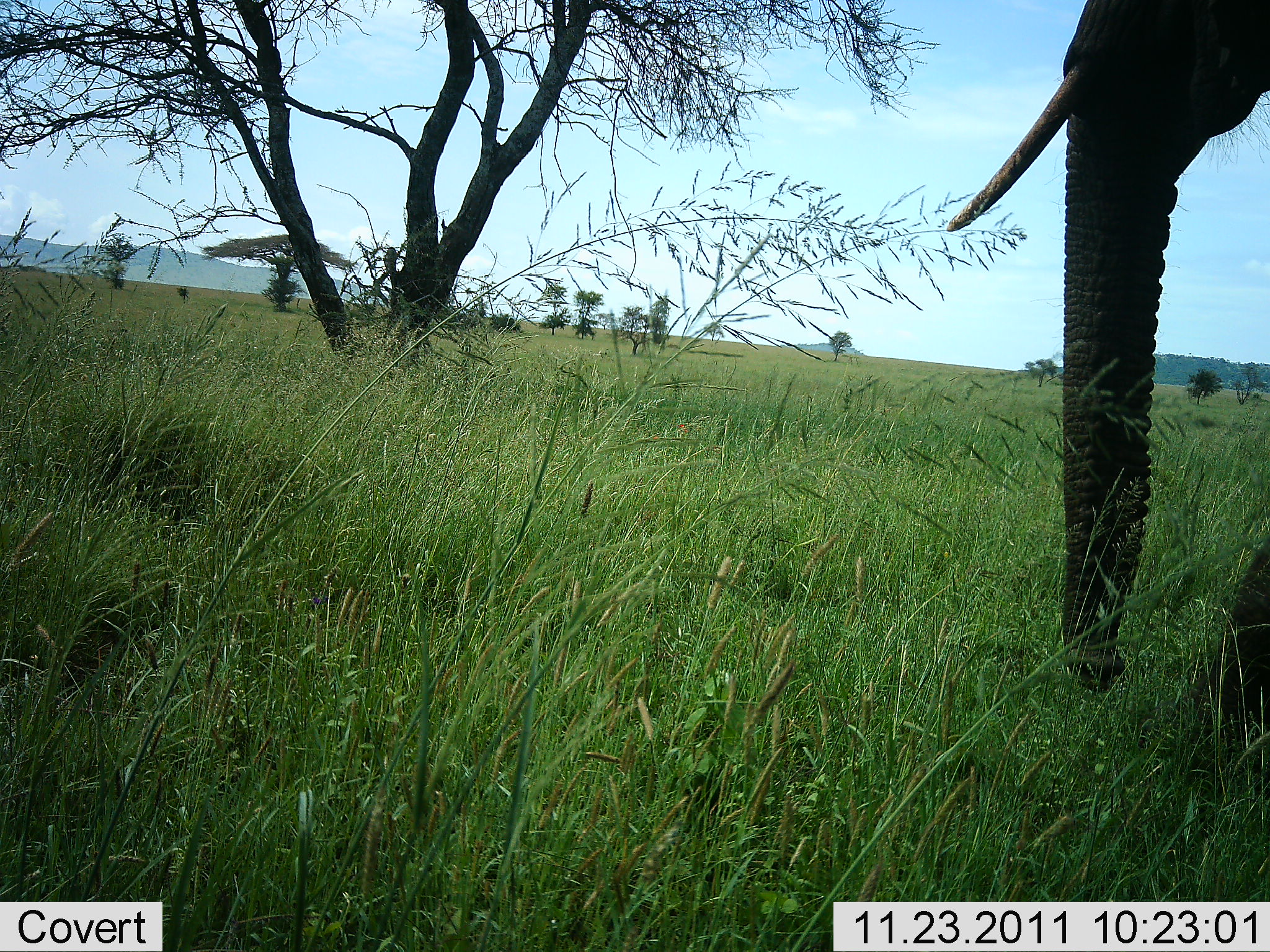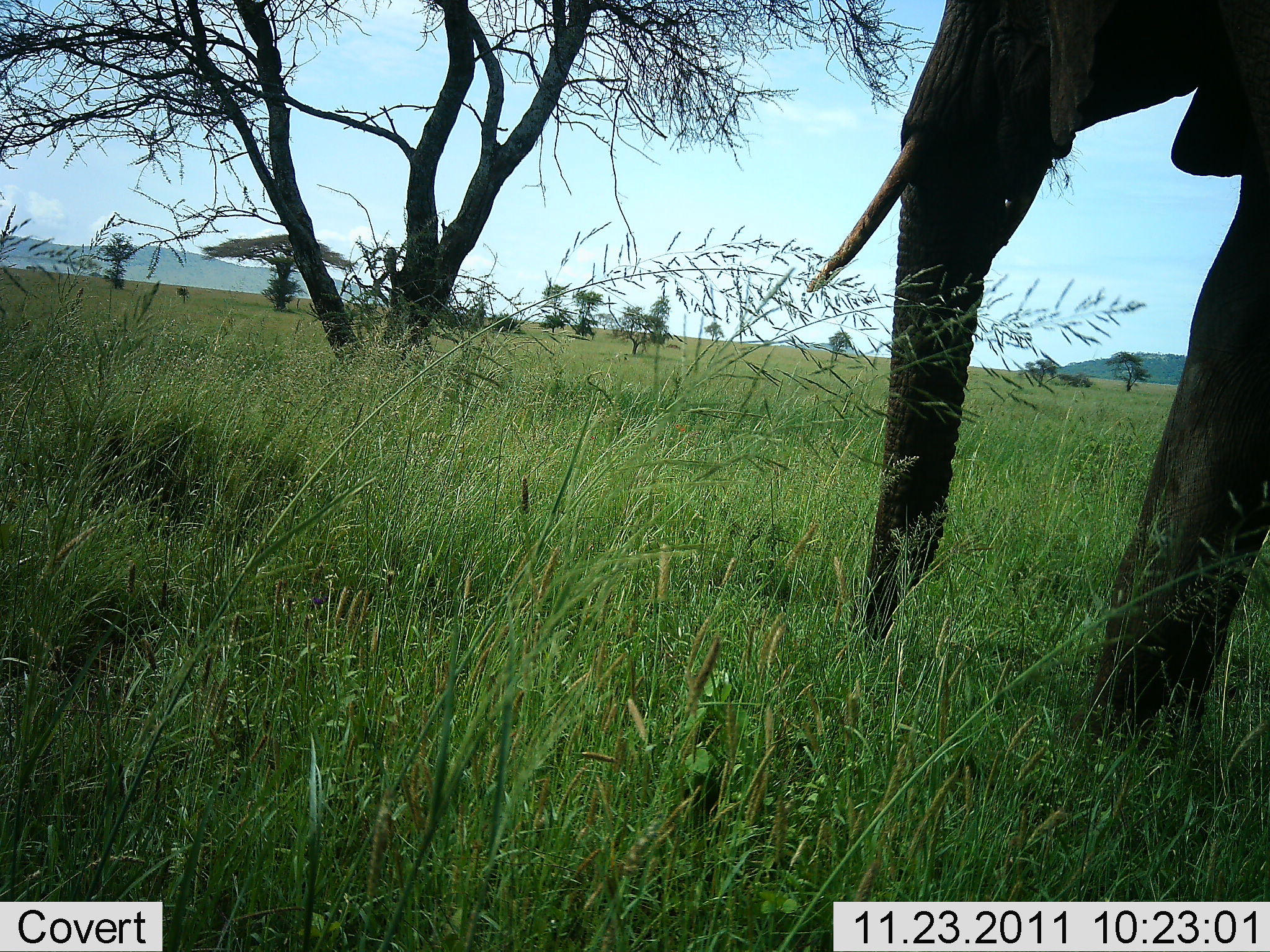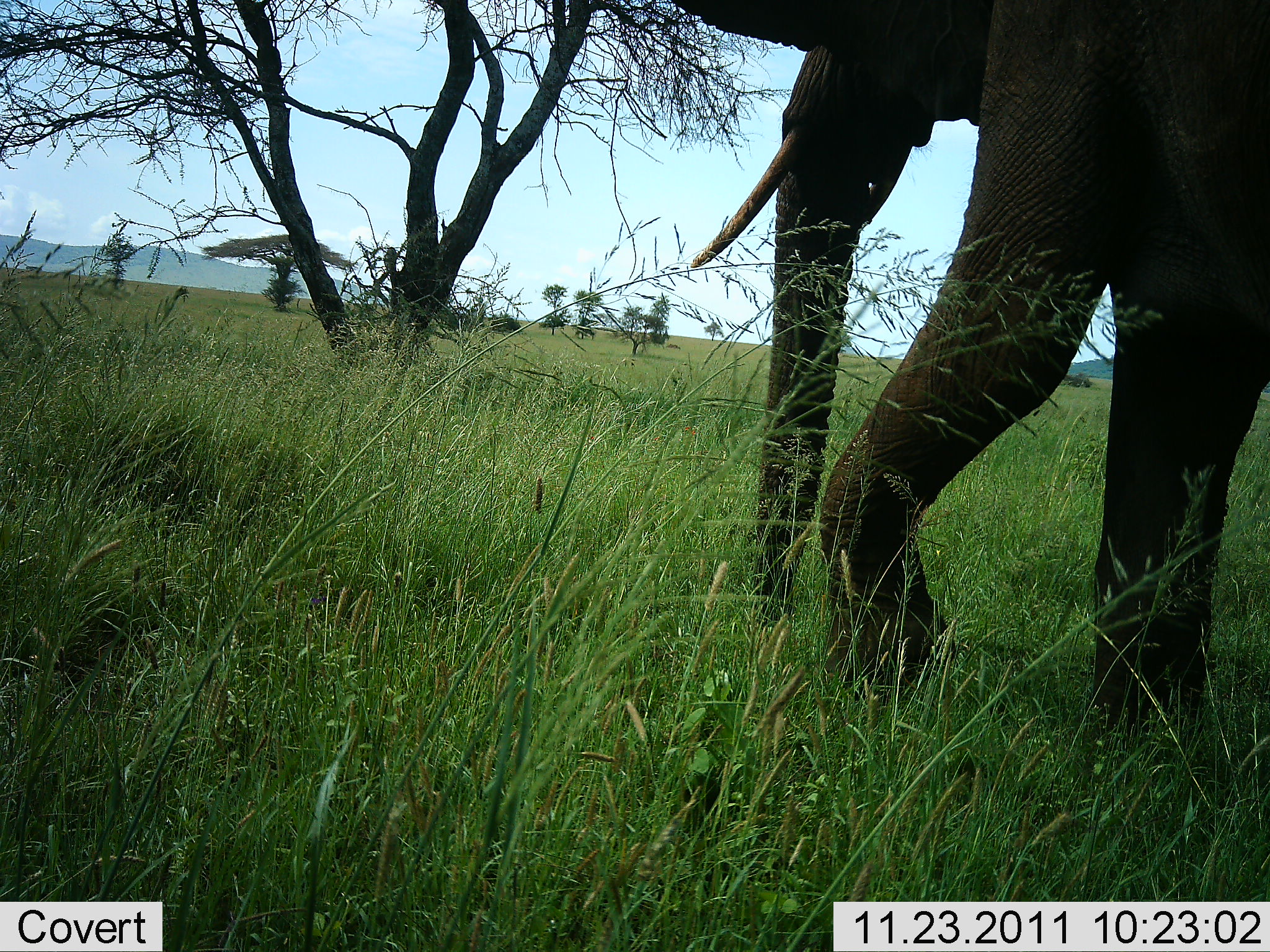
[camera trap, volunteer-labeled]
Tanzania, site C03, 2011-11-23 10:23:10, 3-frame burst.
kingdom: Animalia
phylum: Chordata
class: Mammalia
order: Proboscidea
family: Elephantidae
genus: Loxodonta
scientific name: Loxodonta africana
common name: african bush elephant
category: elephant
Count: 1.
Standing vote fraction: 0%.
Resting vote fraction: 0%.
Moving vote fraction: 100%.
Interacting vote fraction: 0%.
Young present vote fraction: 0%.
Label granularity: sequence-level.